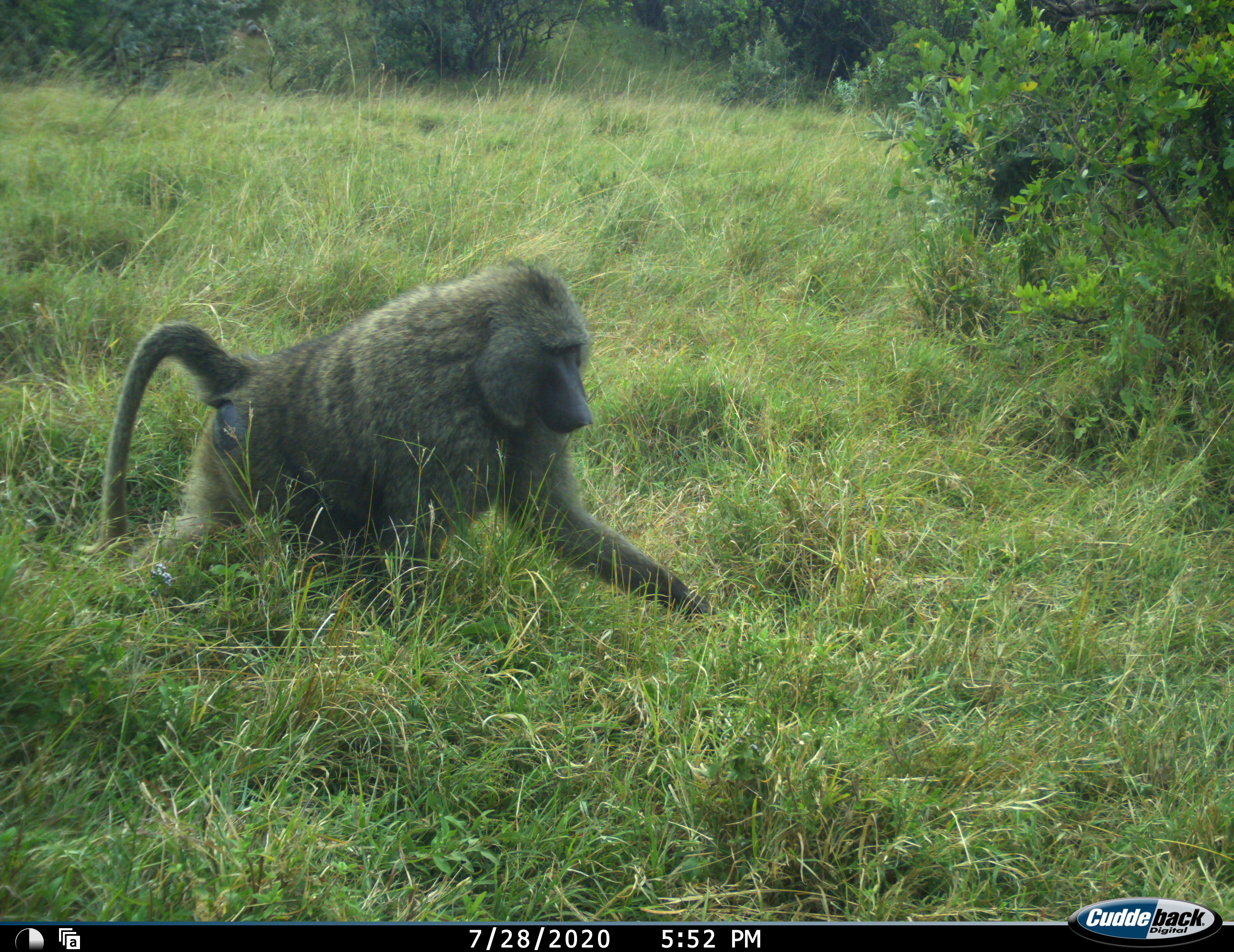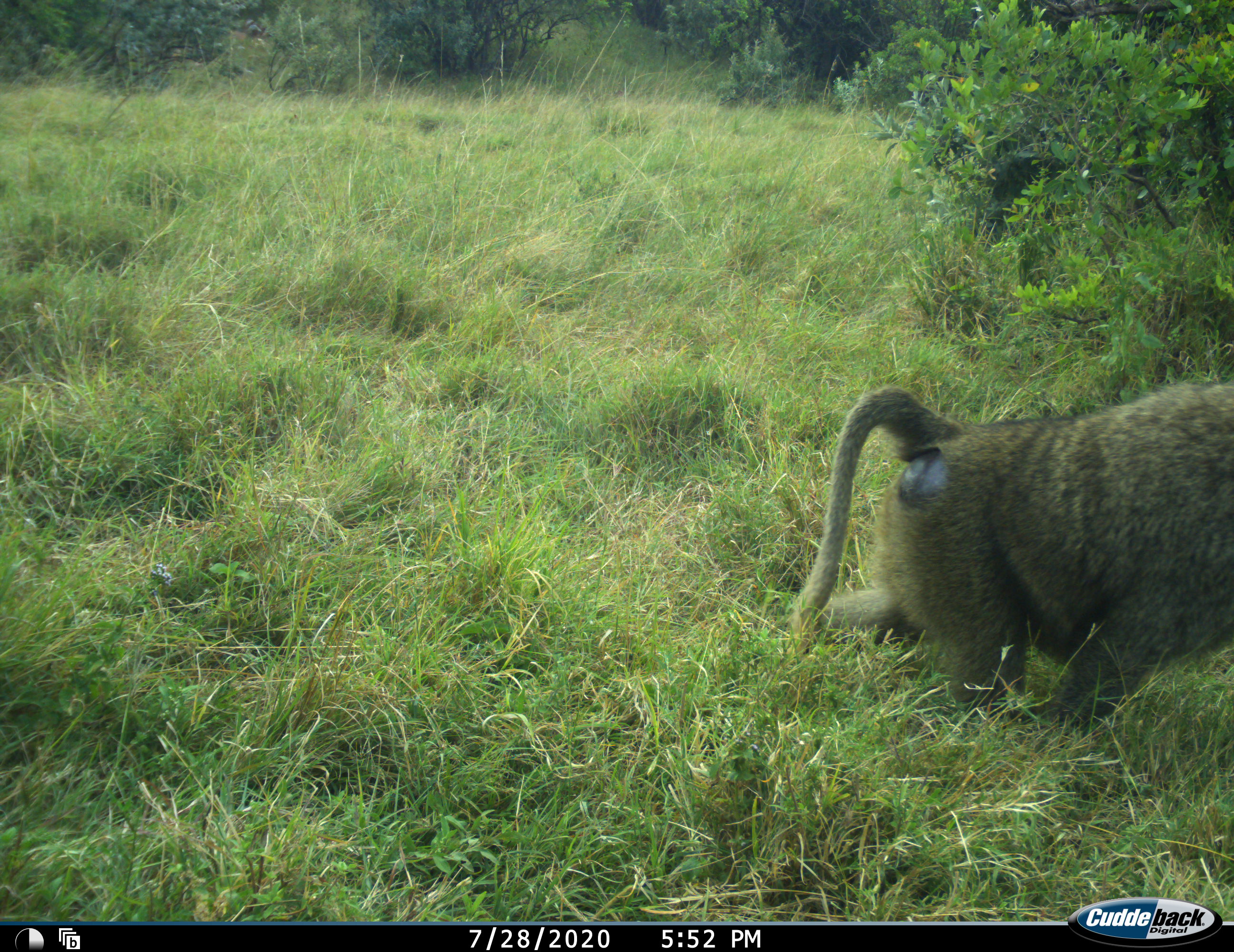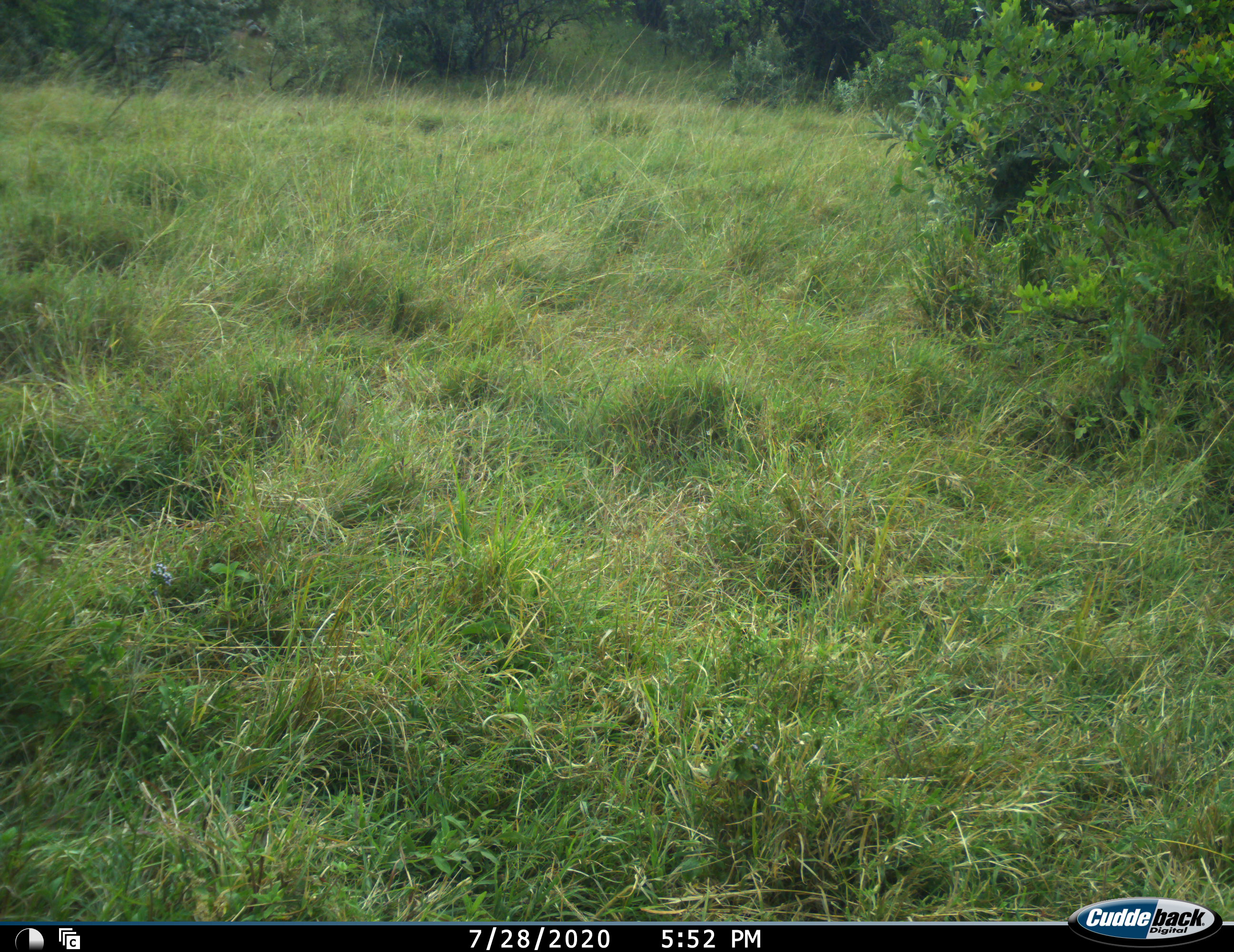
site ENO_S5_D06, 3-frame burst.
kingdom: Animalia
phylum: Chordata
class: Mammalia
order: Primates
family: Cercopithecidae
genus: Papio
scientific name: Papio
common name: baboon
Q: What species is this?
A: Baboon (Papio).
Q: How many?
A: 1.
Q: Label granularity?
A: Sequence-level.